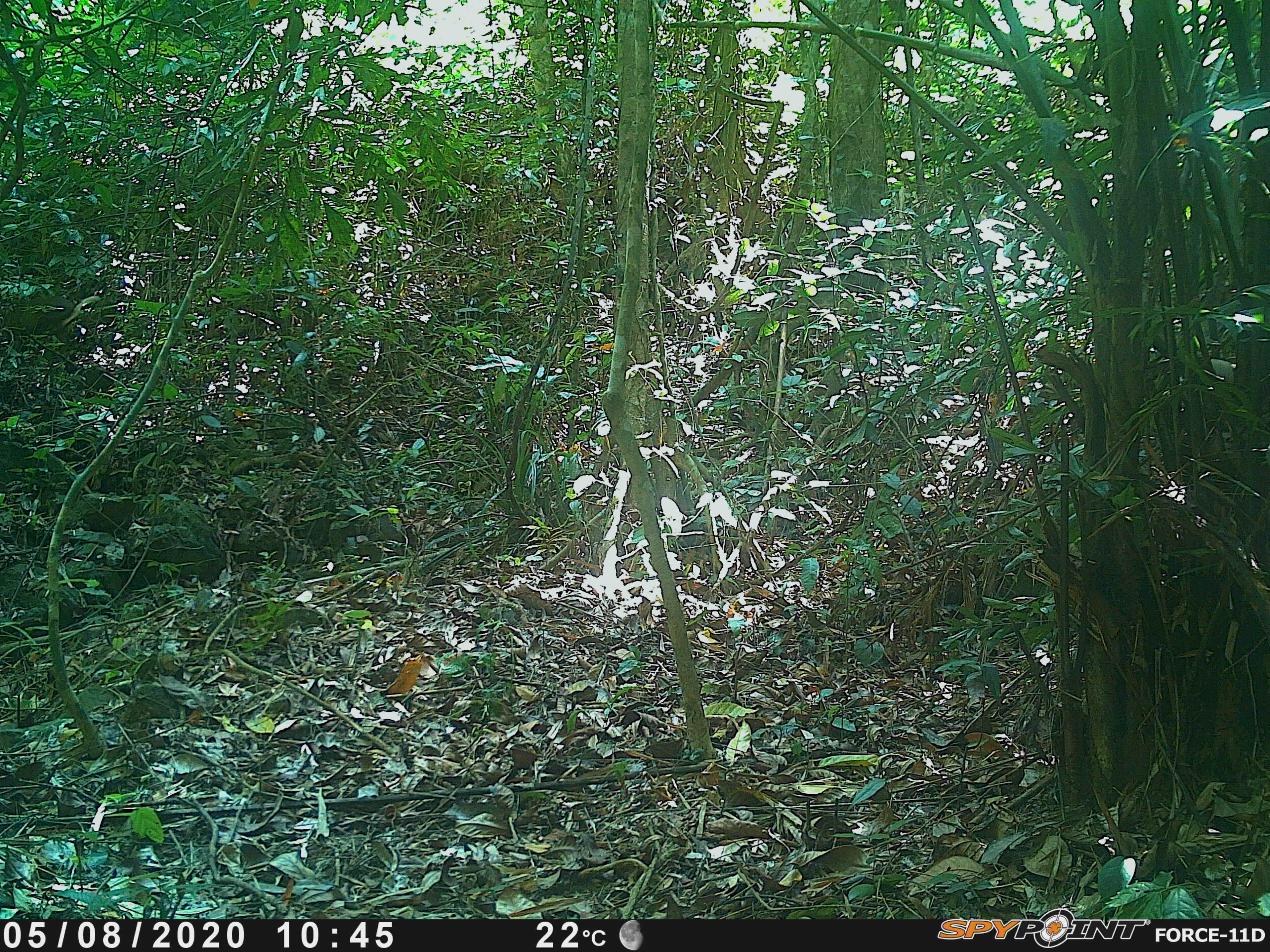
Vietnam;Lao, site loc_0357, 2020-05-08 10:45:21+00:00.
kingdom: Animalia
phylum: Chordata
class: Mammalia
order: Artiodactyla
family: Cervidae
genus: Muntiacus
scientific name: Muntiacus rooseveltorum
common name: roosevelt's muntjac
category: roosevelts muntjac group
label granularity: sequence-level